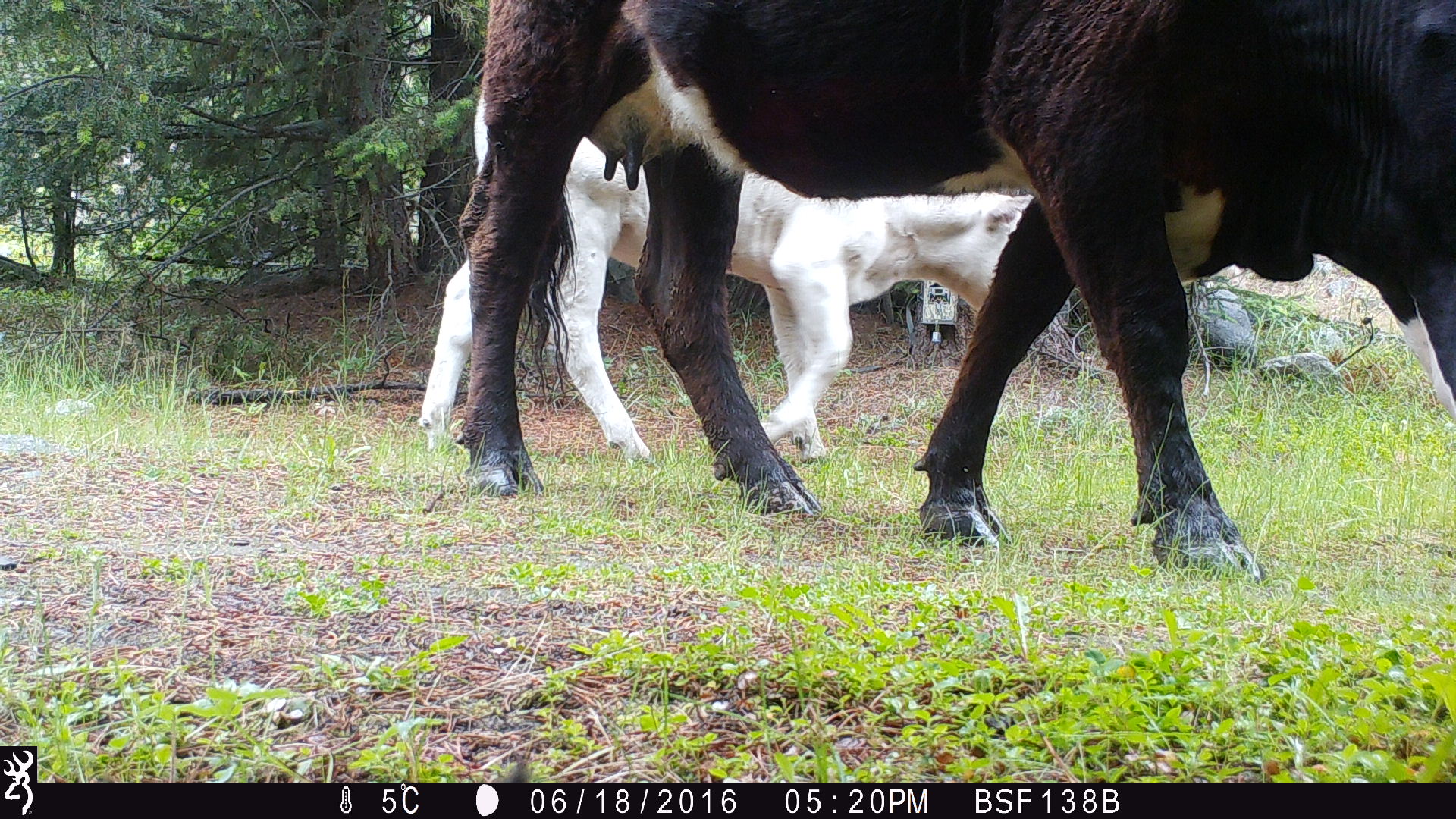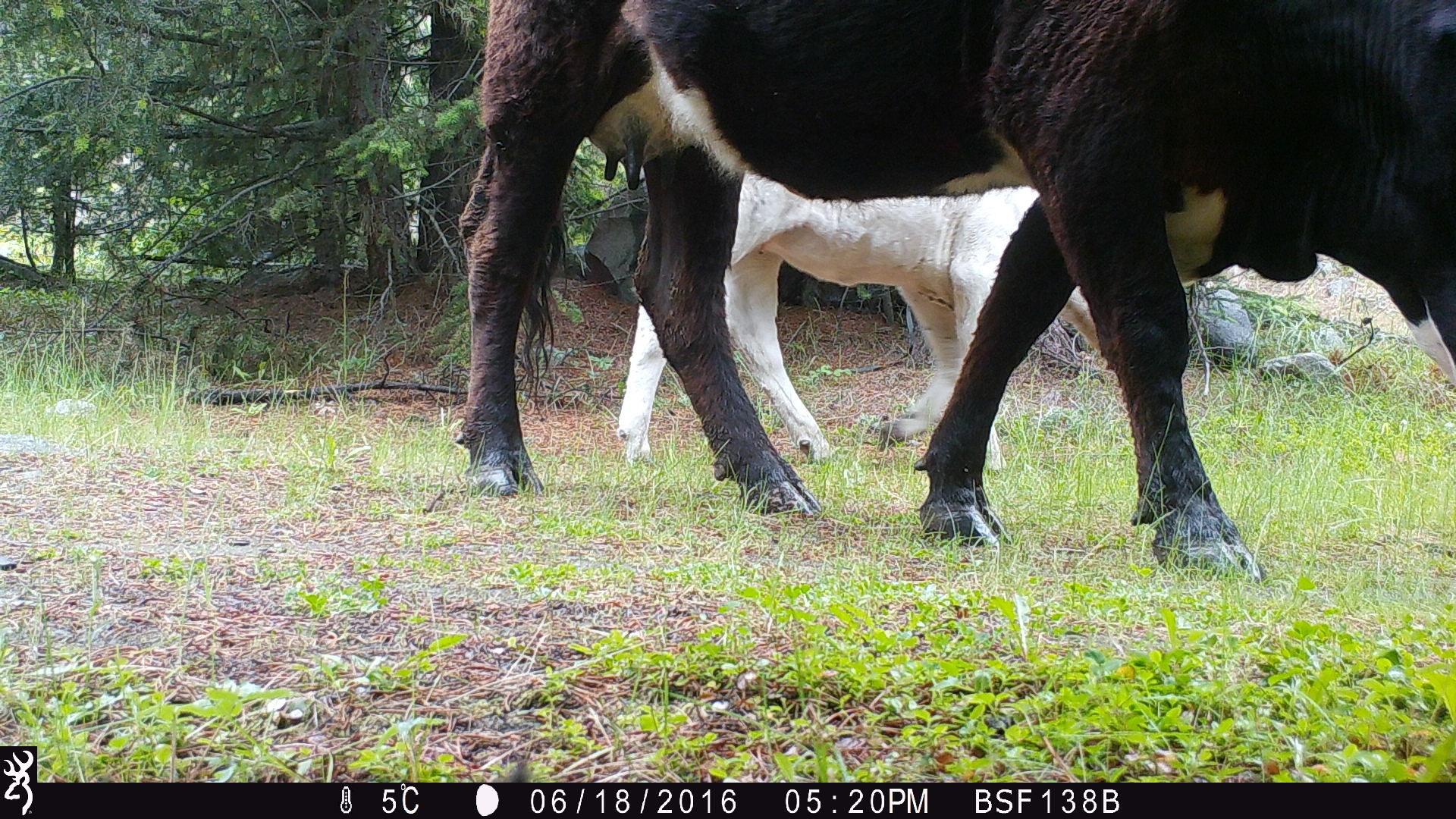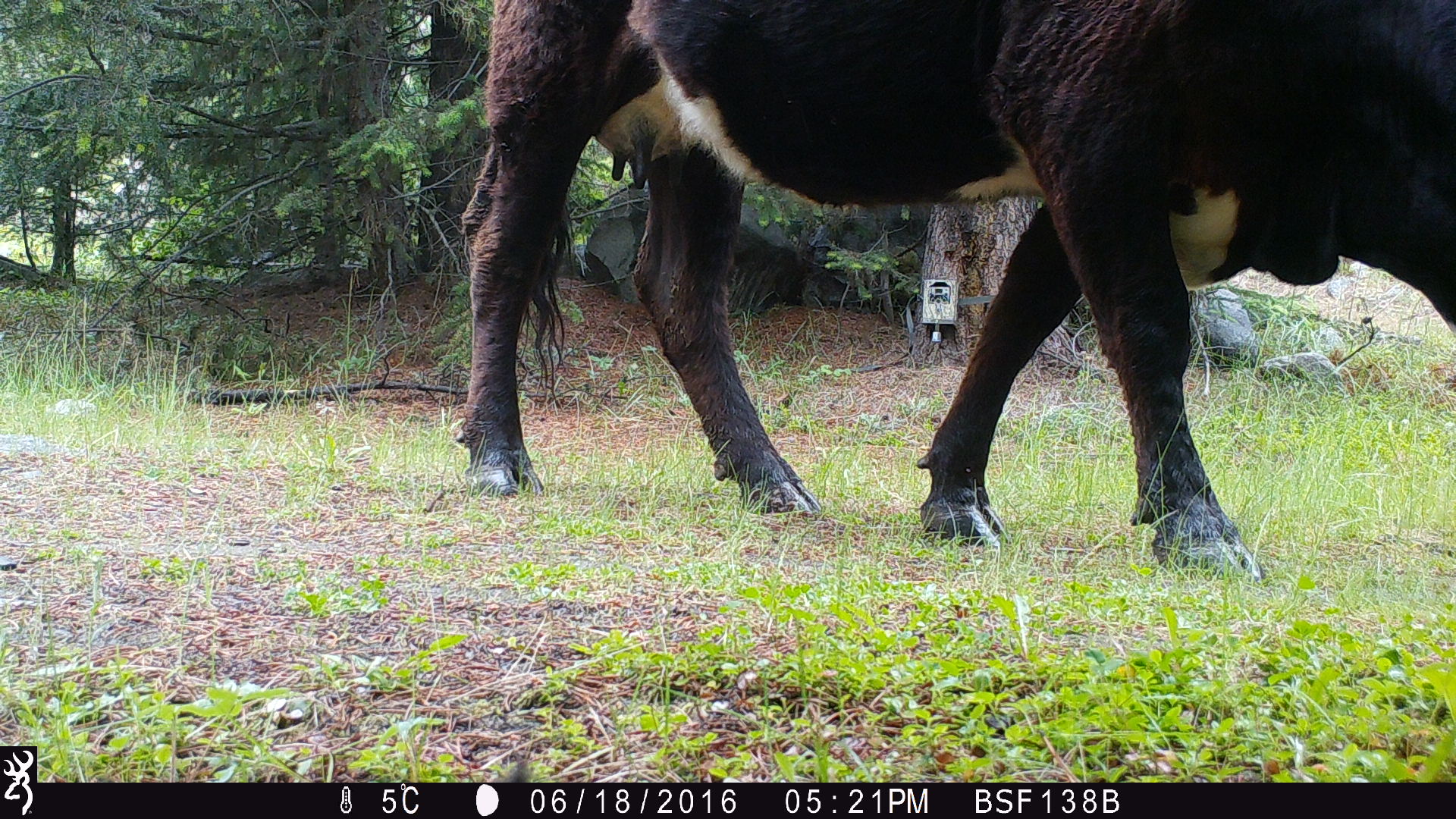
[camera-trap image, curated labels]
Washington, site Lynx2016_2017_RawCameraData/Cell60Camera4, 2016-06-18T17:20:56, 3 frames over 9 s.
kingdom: Animalia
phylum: Chordata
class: Mammalia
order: Artiodactyla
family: Bovidae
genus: Bos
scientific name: Bos taurus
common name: domestic cattle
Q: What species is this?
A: Domestic cattle (Bos taurus).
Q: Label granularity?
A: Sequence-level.